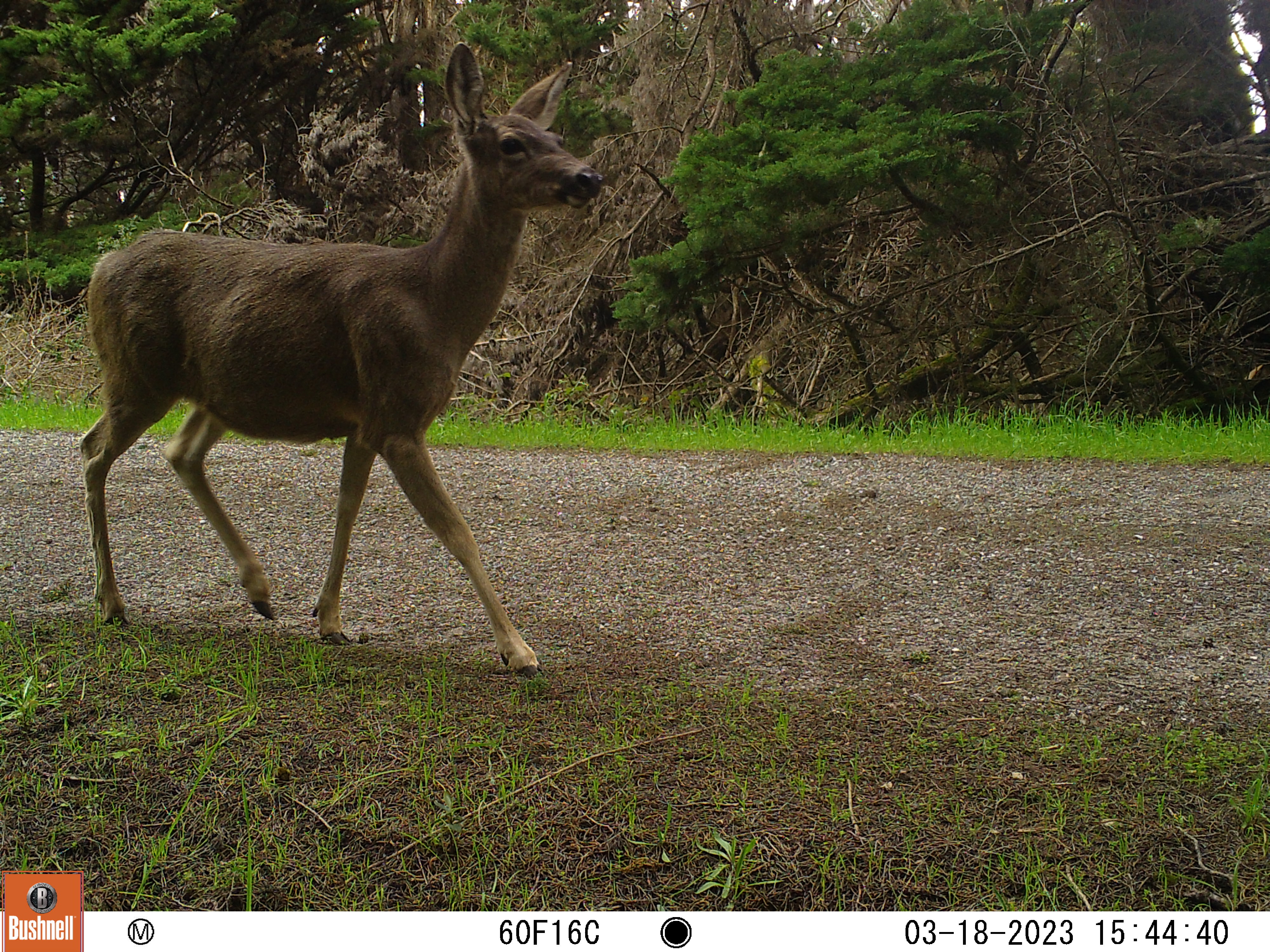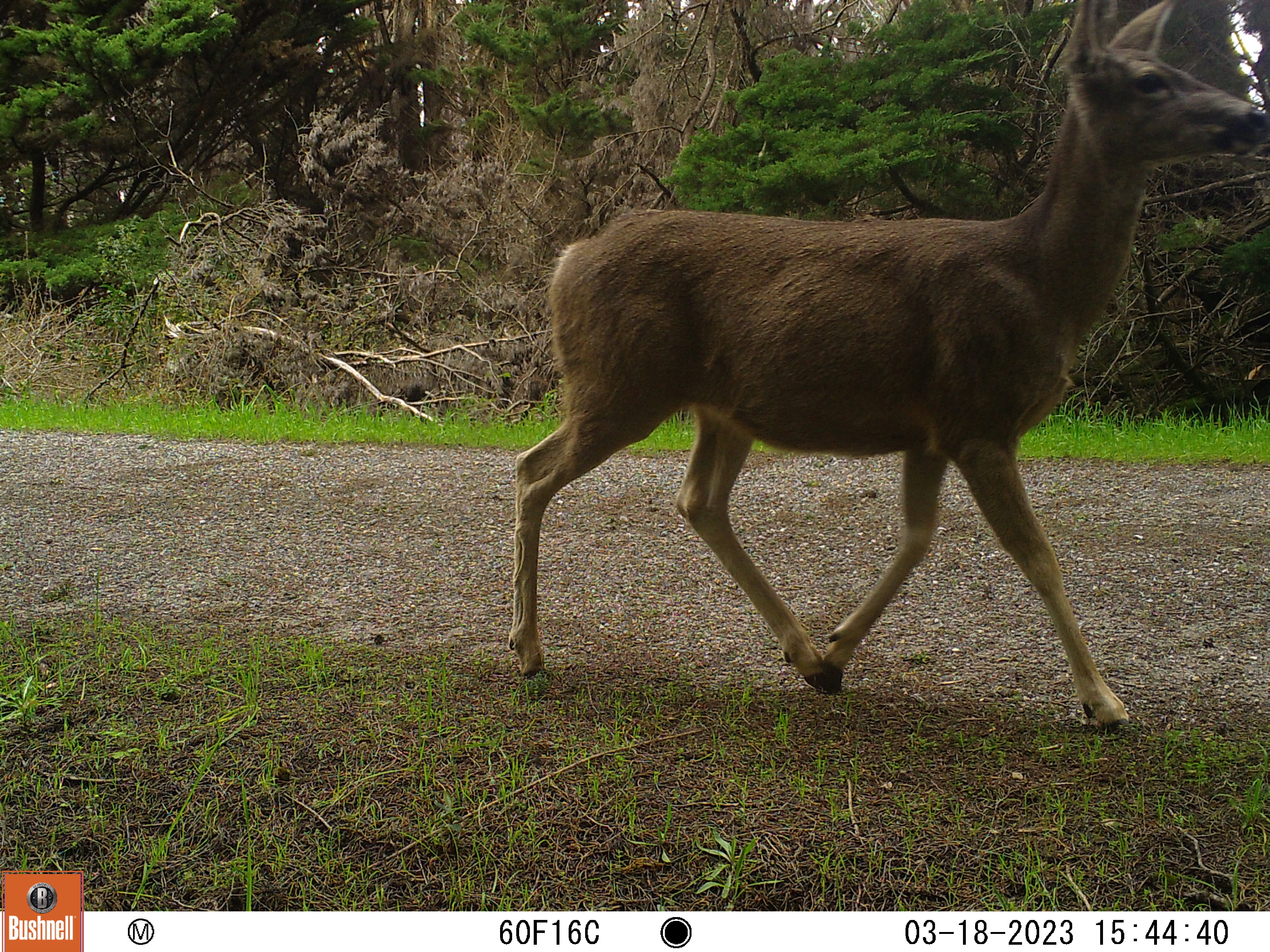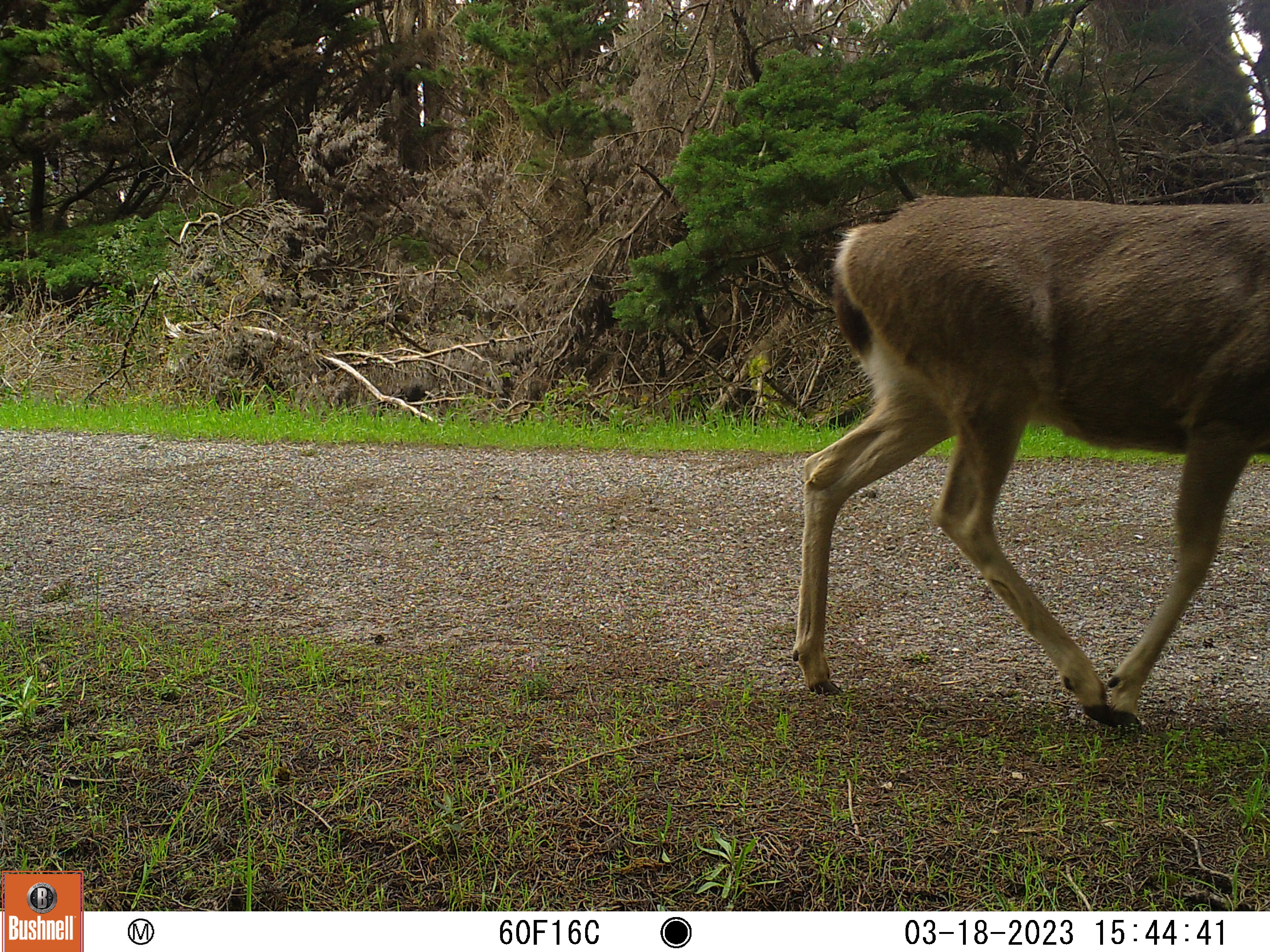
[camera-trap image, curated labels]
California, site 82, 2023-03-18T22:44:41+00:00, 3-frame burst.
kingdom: Animalia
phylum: Chordata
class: Mammalia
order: Artiodactyla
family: Cervidae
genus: Odocoileus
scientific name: Odocoileus hemionus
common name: mule deer